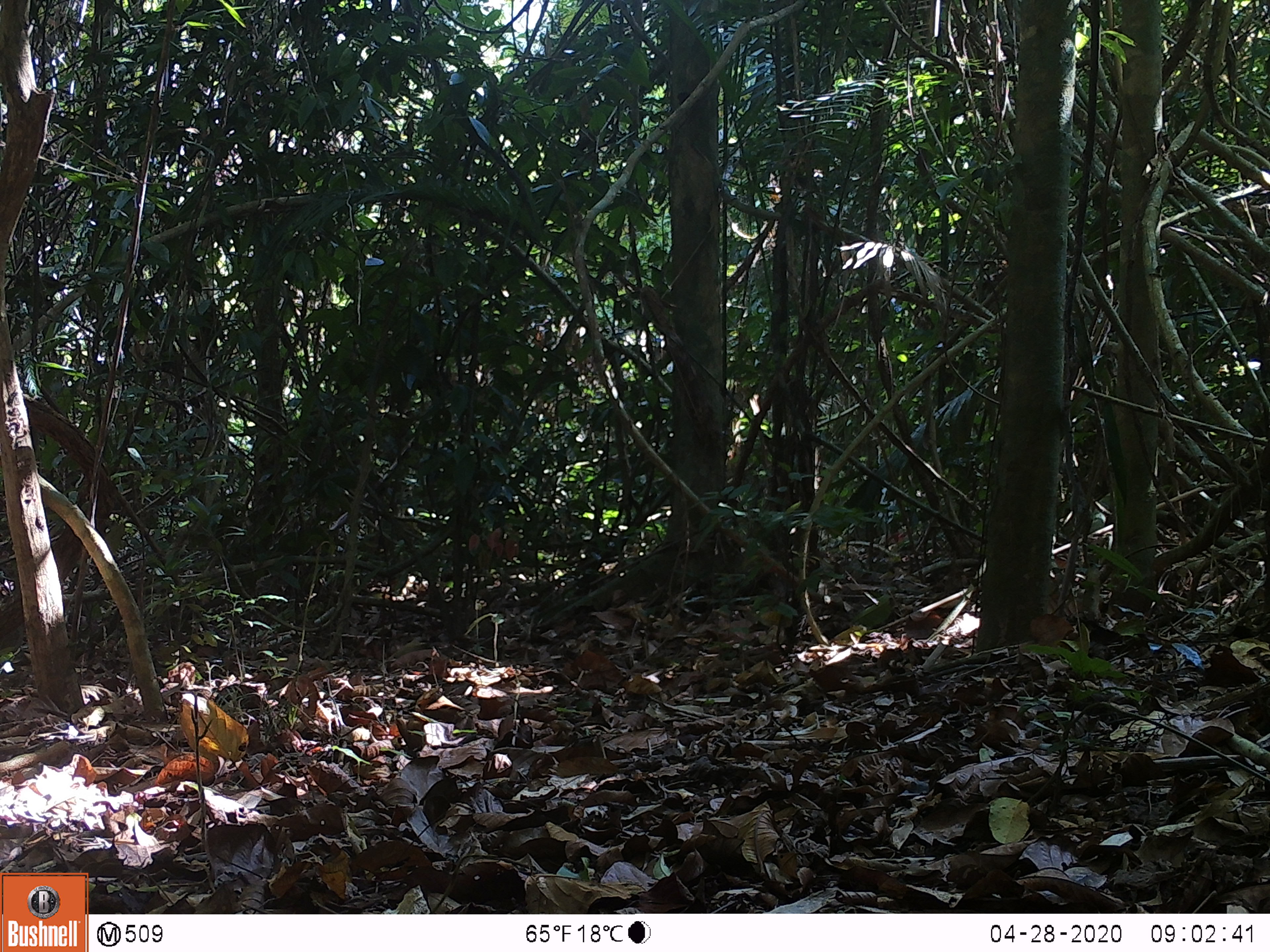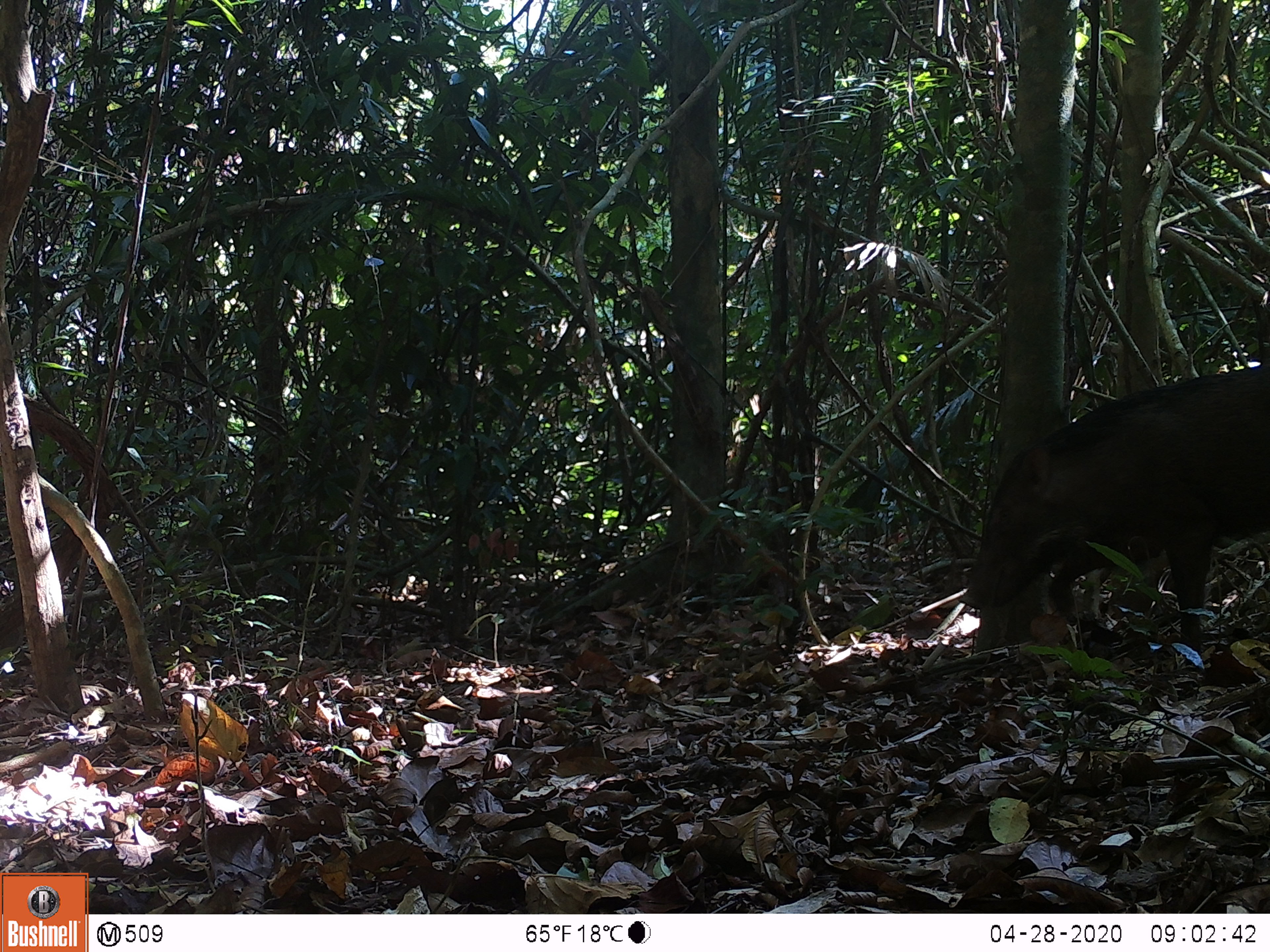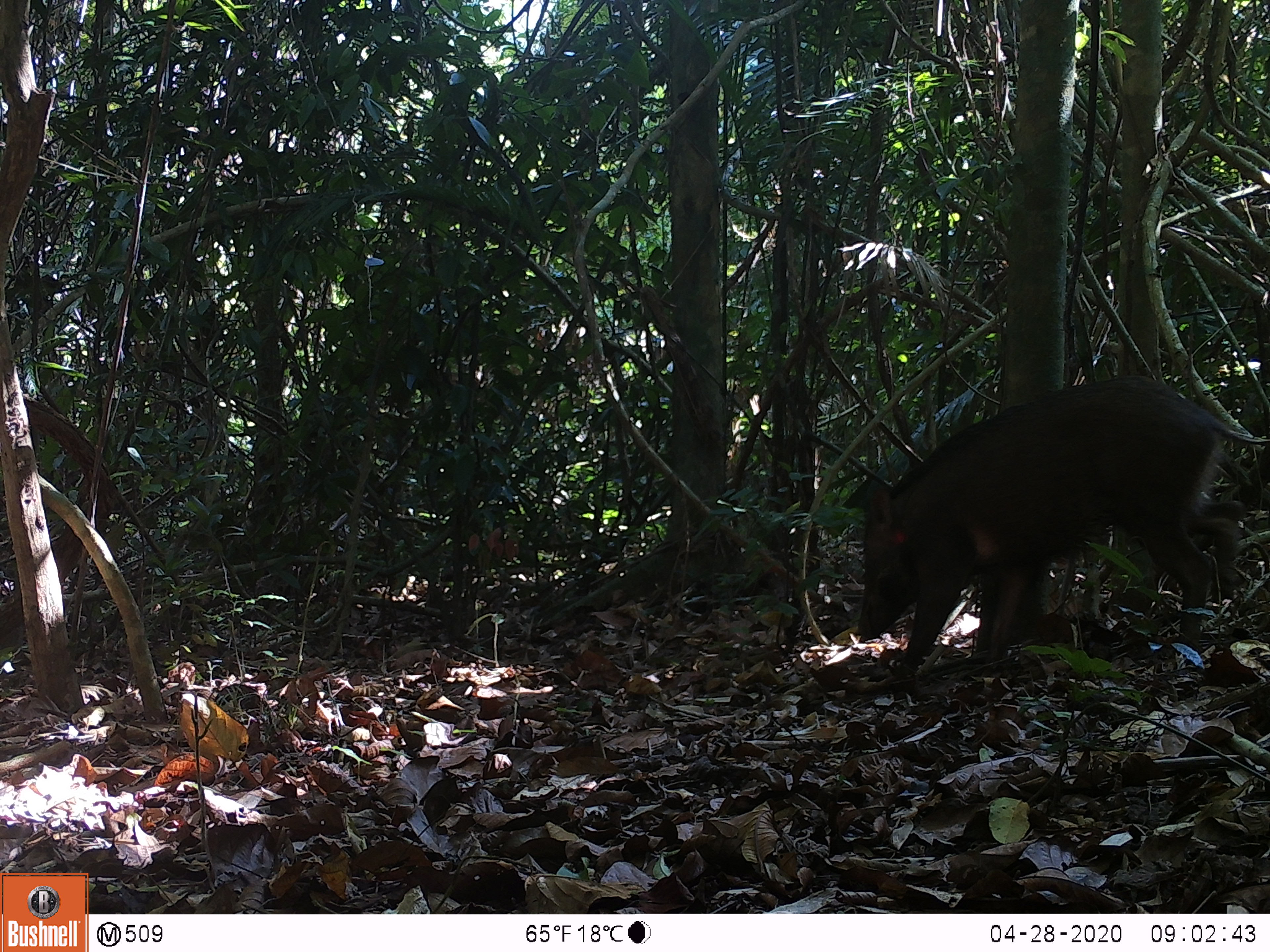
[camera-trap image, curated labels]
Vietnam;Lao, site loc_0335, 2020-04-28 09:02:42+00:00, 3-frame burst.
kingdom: Animalia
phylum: Chordata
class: Mammalia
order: Artiodactyla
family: Suidae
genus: Sus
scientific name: Sus scrofa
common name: eurasian wild pig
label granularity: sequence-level